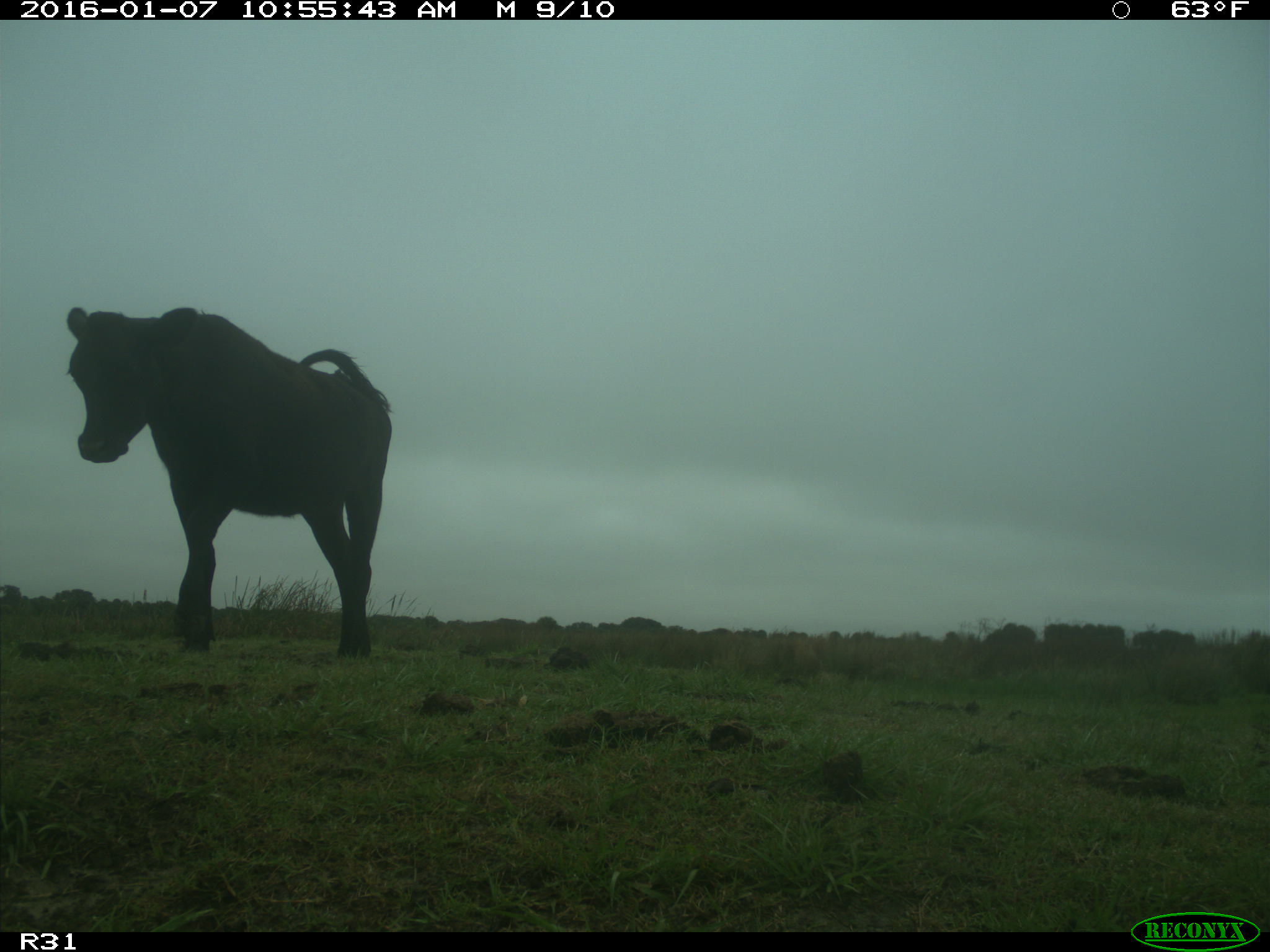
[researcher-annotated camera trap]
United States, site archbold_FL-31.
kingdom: Animalia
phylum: Chordata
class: Mammalia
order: Artiodactyla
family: Bovidae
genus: Bos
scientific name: Bos taurus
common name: domestic cow